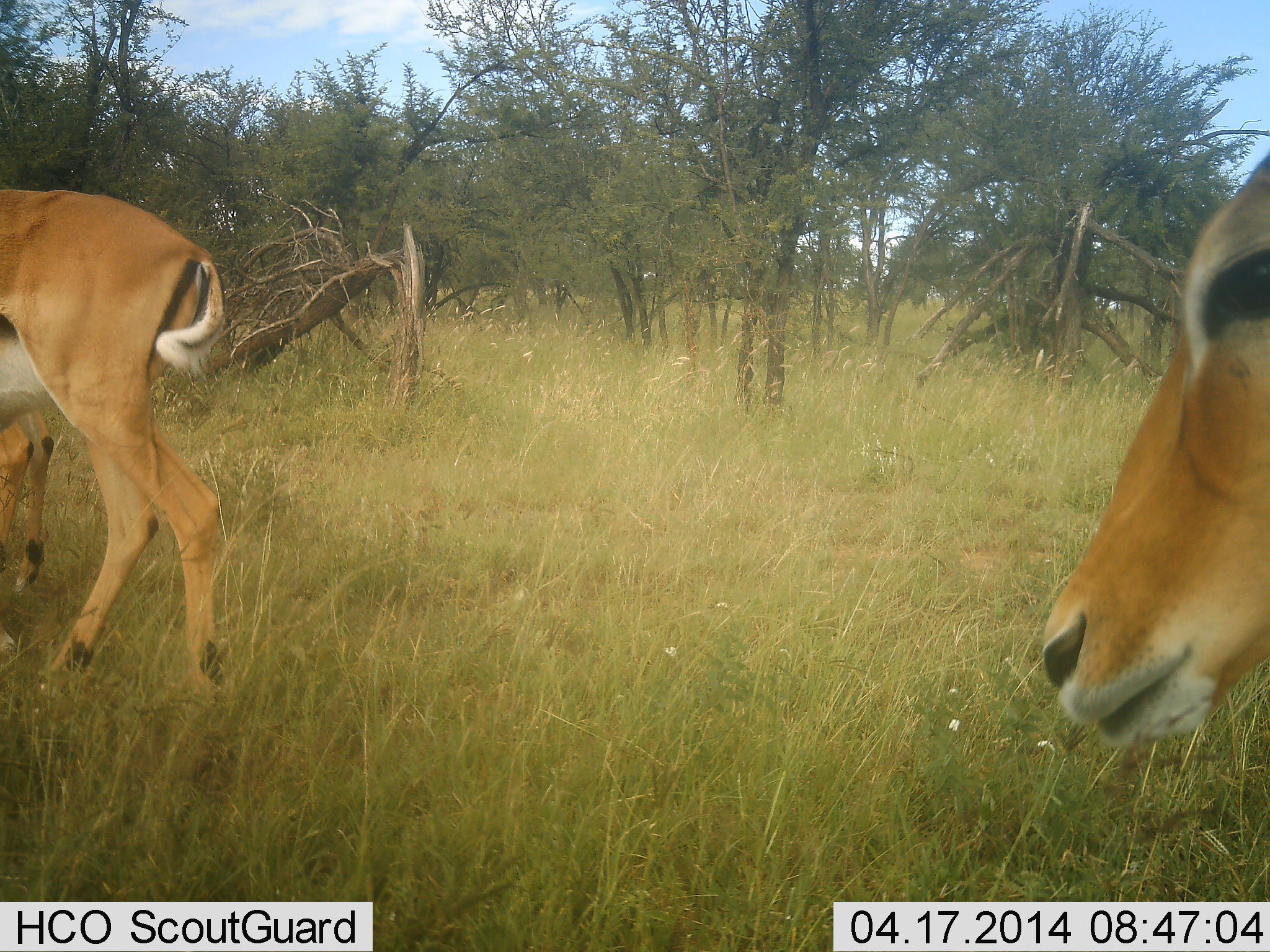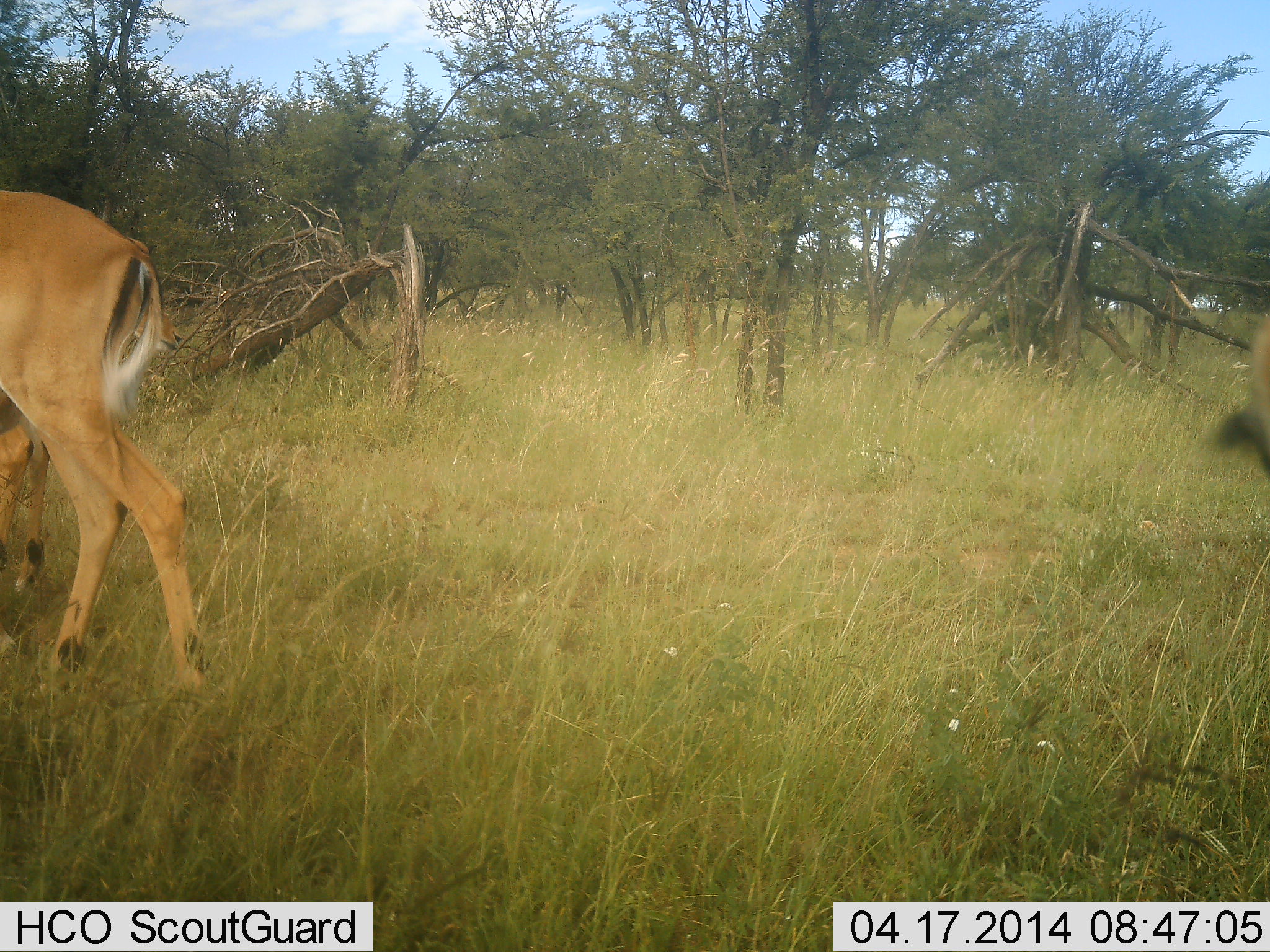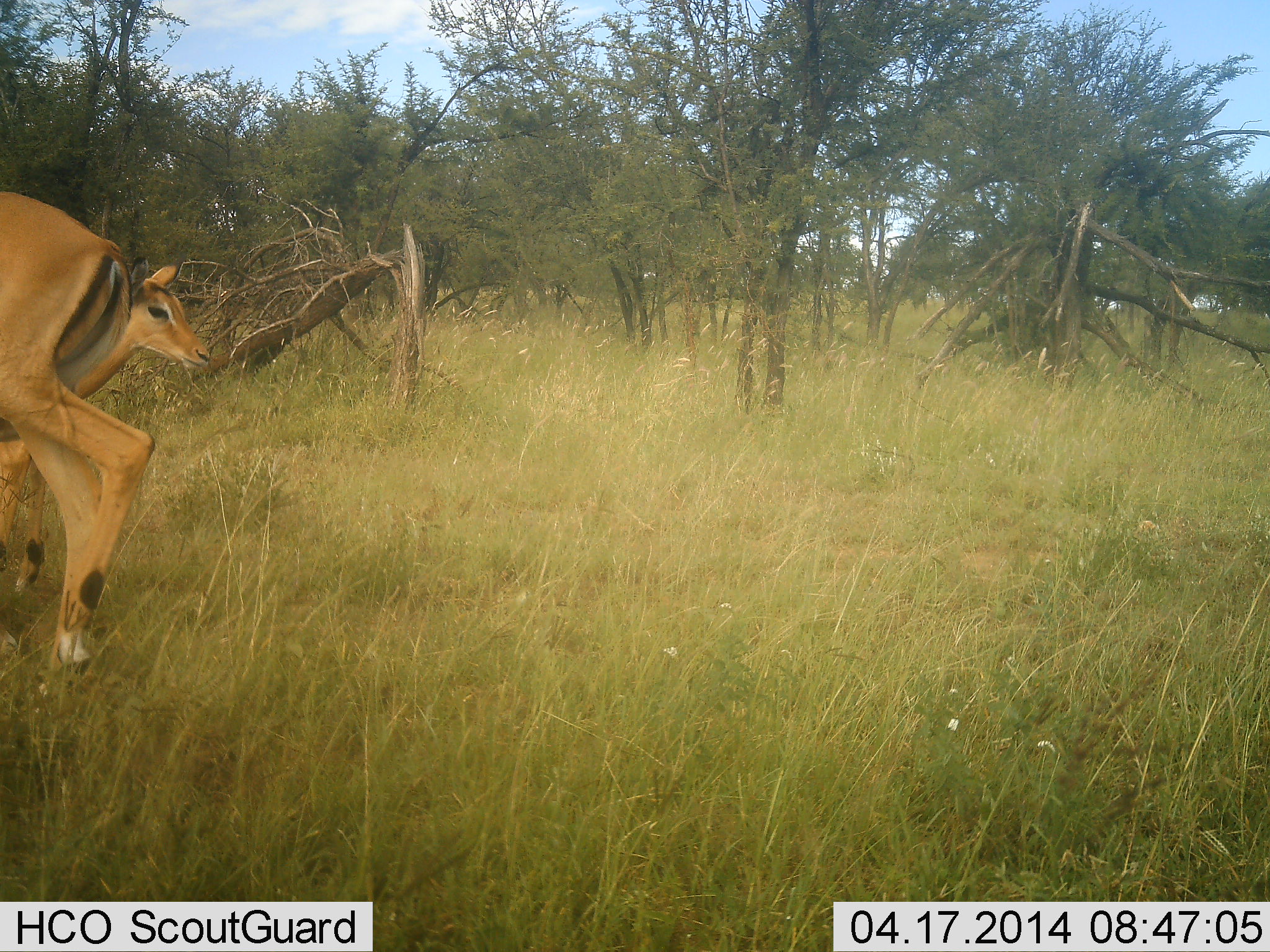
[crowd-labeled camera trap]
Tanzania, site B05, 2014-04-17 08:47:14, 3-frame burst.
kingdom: Animalia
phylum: Chordata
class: Mammalia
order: Artiodactyla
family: Bovidae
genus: Aepyceros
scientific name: Aepyceros melampus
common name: impala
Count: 3.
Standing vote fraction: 40%.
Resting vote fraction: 0%.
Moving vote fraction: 70%.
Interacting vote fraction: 0%.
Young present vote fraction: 30%.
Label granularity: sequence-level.